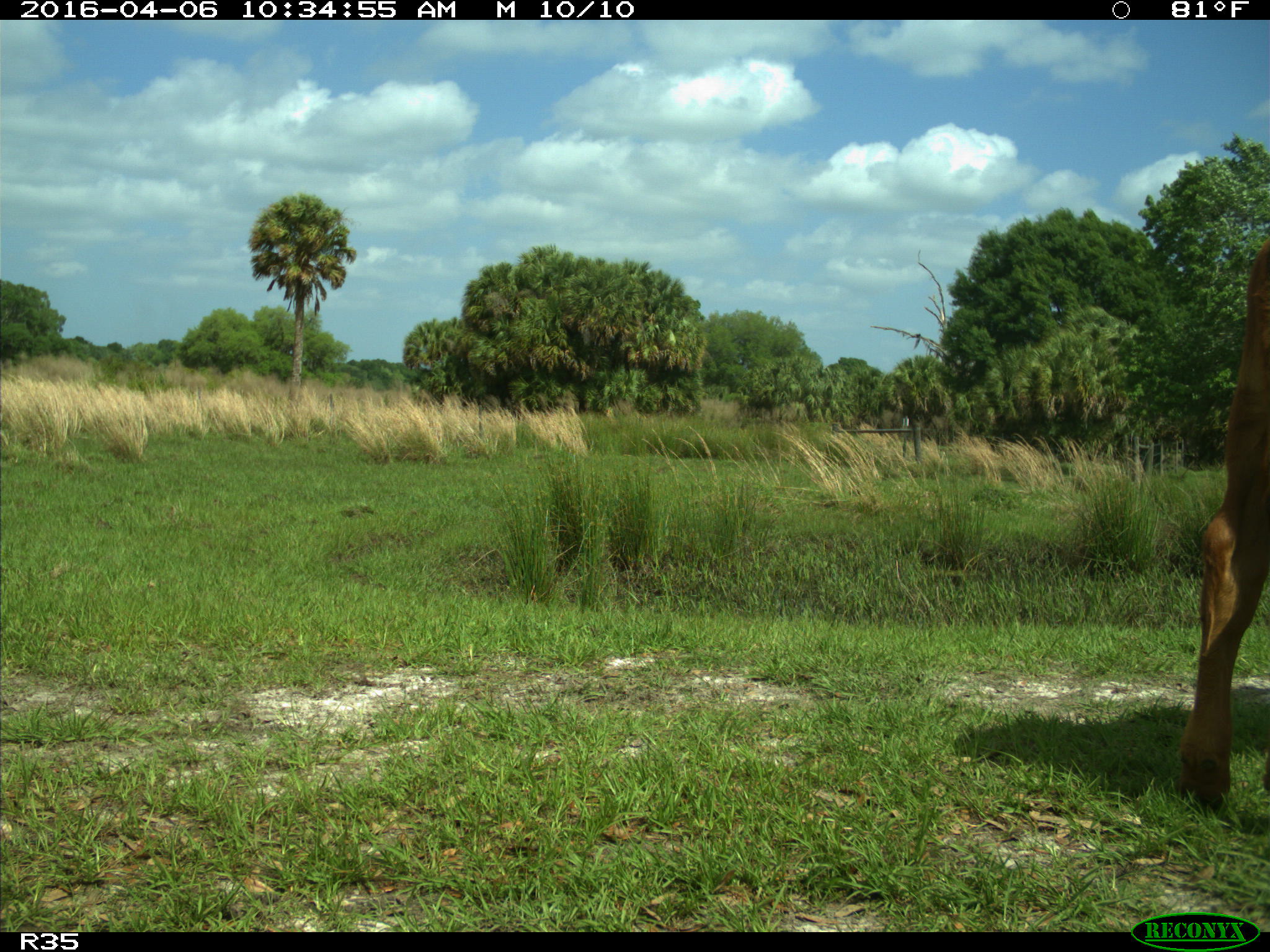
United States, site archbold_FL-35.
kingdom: Animalia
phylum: Chordata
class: Mammalia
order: Artiodactyla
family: Bovidae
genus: Bos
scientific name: Bos taurus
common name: domestic cow